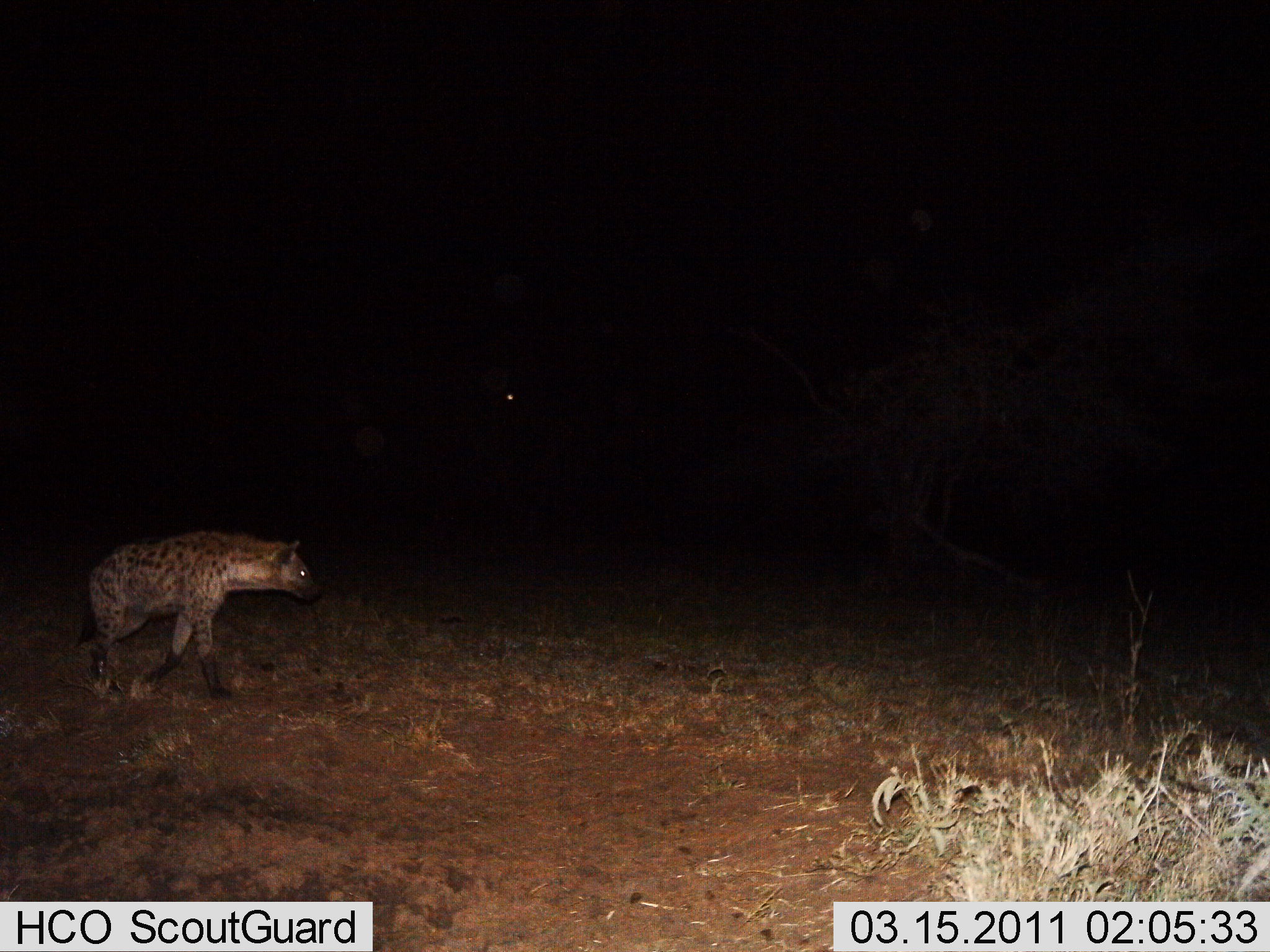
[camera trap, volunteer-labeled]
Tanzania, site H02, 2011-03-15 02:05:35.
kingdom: Animalia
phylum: Chordata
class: Mammalia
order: Carnivora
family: Hyaenidae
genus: Crocuta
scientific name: Crocuta crocuta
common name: spotted hyena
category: hyenaspotted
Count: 1.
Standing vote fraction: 40%.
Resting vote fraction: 0%.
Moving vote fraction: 90%.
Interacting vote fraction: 0%.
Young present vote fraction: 0%.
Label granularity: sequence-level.